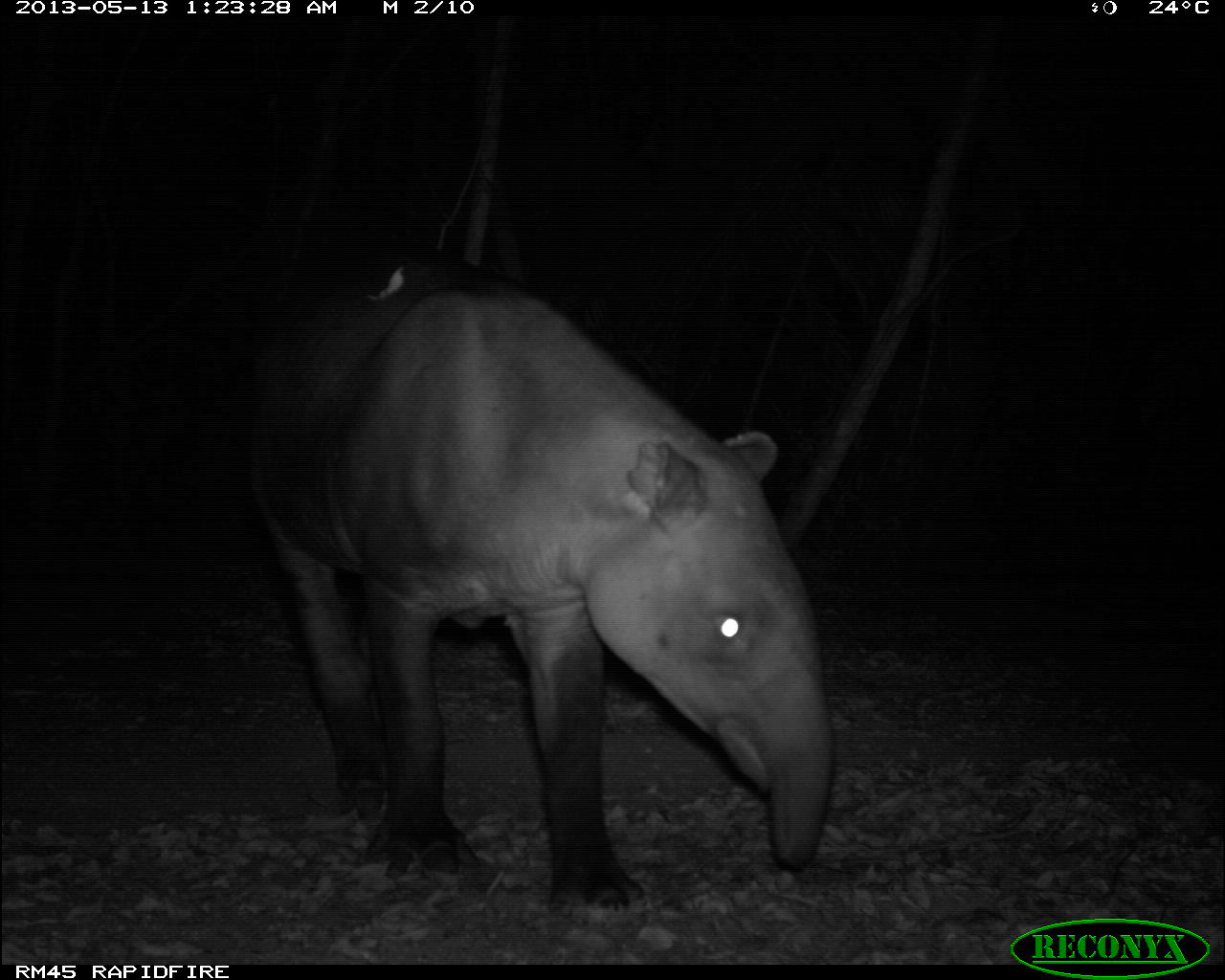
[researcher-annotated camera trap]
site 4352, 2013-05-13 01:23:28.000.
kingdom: Animalia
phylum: Chordata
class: Mammalia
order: Perissodactyla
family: Tapiridae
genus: Tapirus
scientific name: Tapirus bairdii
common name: baird's tapir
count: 2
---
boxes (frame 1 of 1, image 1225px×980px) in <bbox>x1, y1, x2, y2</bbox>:
tapirus bairdii: <bbox>237, 240, 834, 914</bbox>